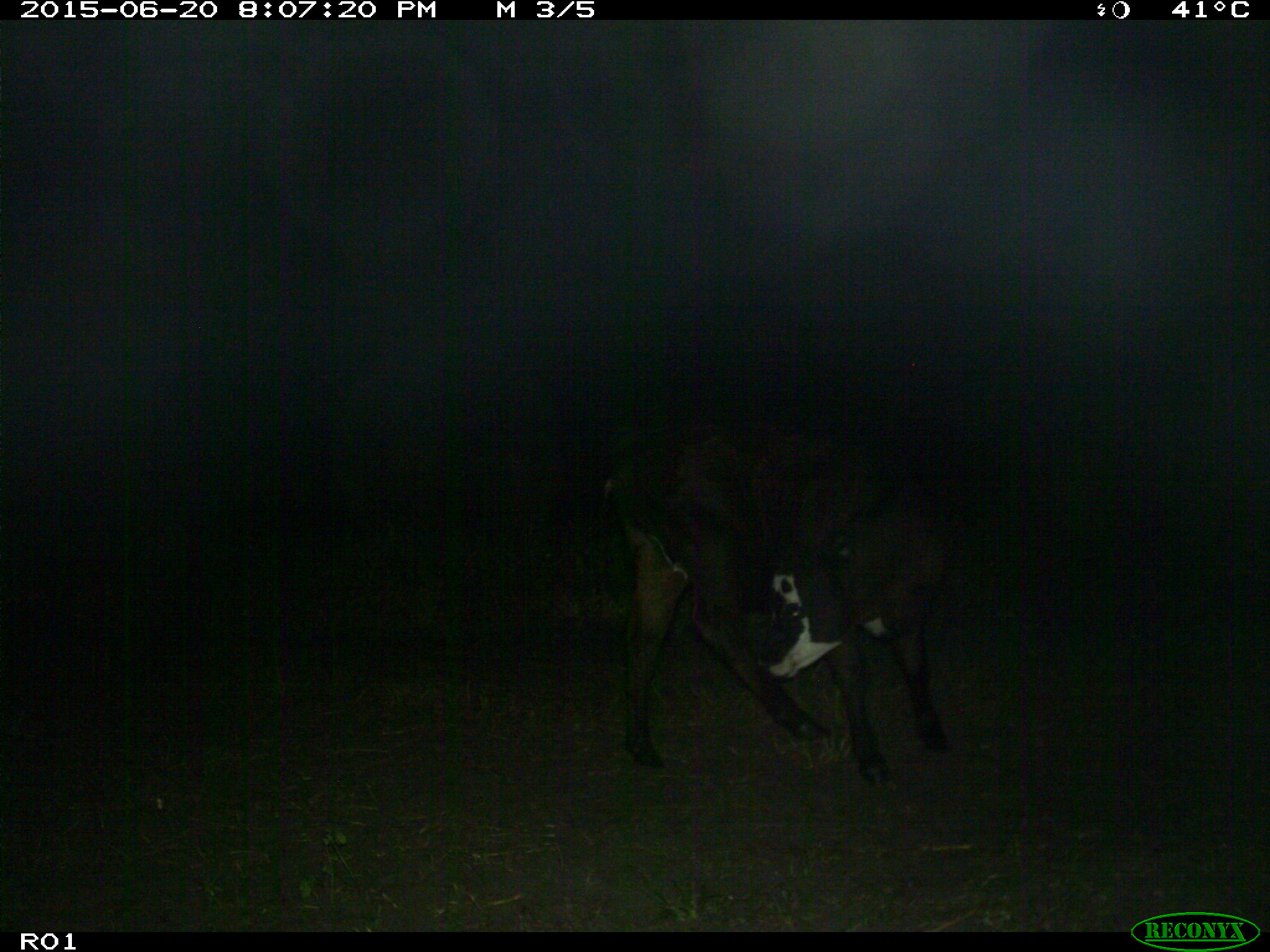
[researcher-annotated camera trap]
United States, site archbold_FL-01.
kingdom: Animalia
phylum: Chordata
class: Mammalia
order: Artiodactyla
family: Bovidae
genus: Bos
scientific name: Bos taurus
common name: domestic cow